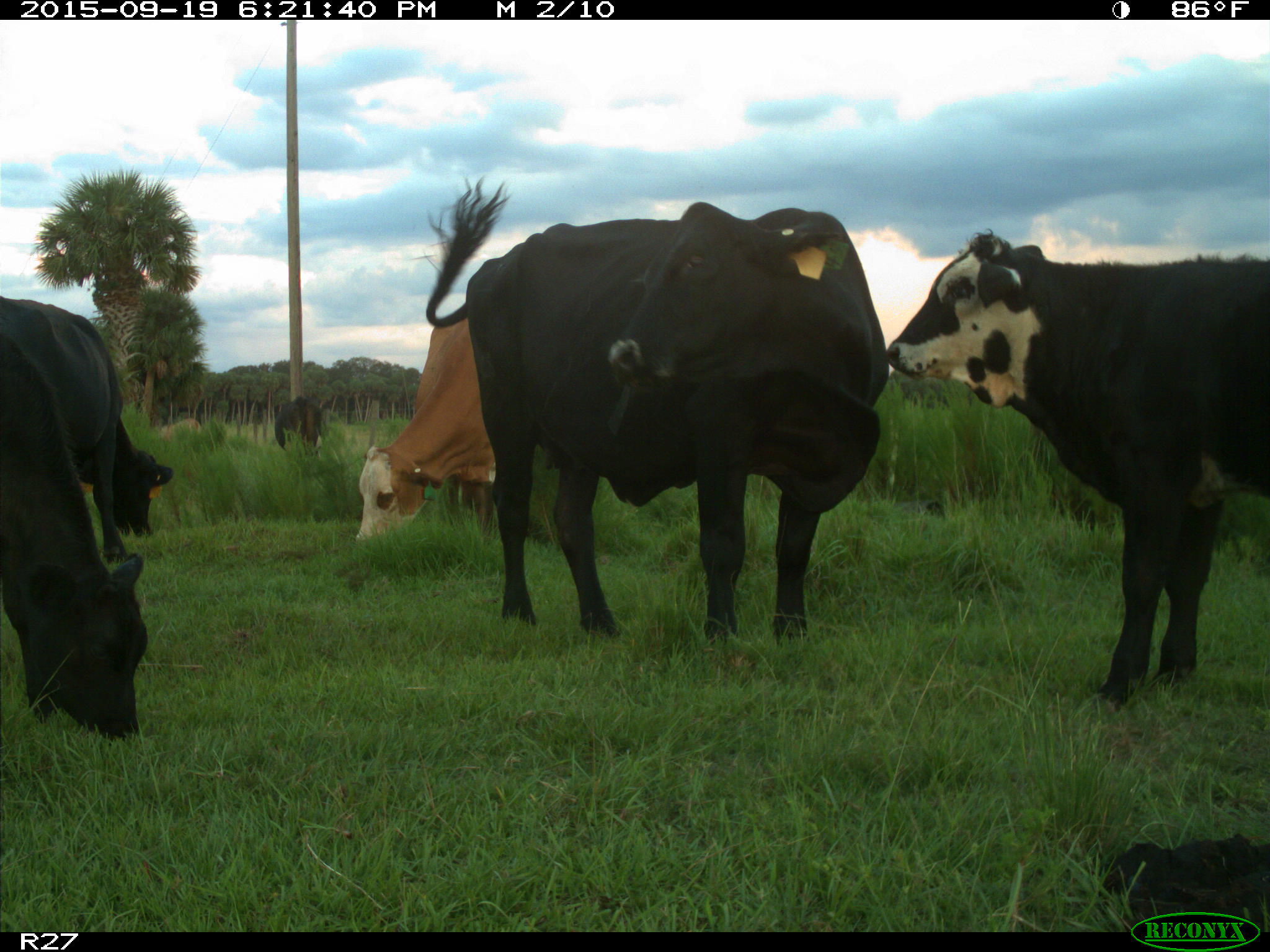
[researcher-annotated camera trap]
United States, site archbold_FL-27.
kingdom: Animalia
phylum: Chordata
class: Mammalia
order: Artiodactyla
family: Bovidae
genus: Bos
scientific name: Bos taurus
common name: domestic cow